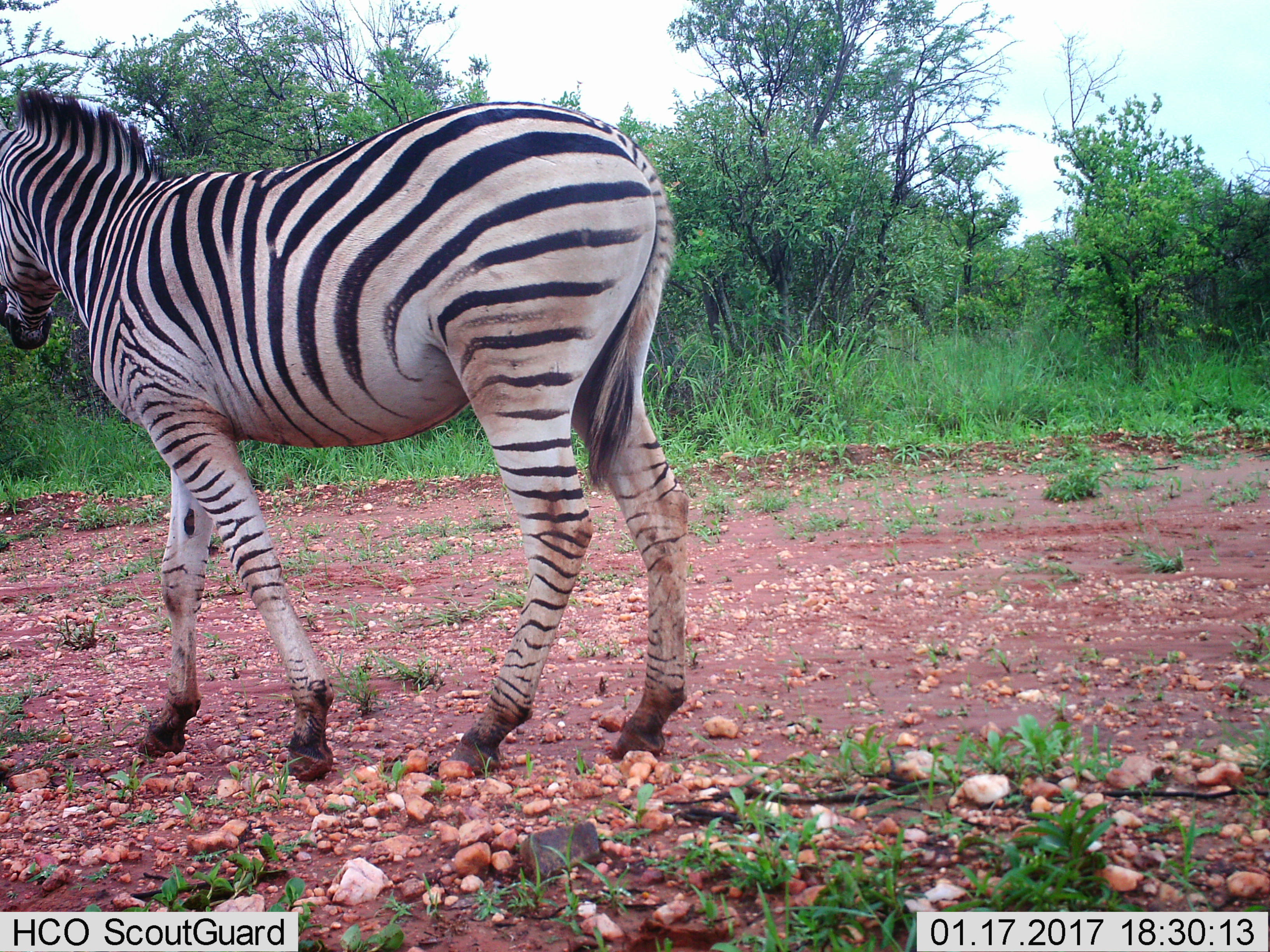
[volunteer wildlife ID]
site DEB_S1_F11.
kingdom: Animalia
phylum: Chordata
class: Mammalia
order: Perissodactyla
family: Equidae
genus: Equus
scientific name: Equus quagga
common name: plains zebra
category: zebraplains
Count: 1.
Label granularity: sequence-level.